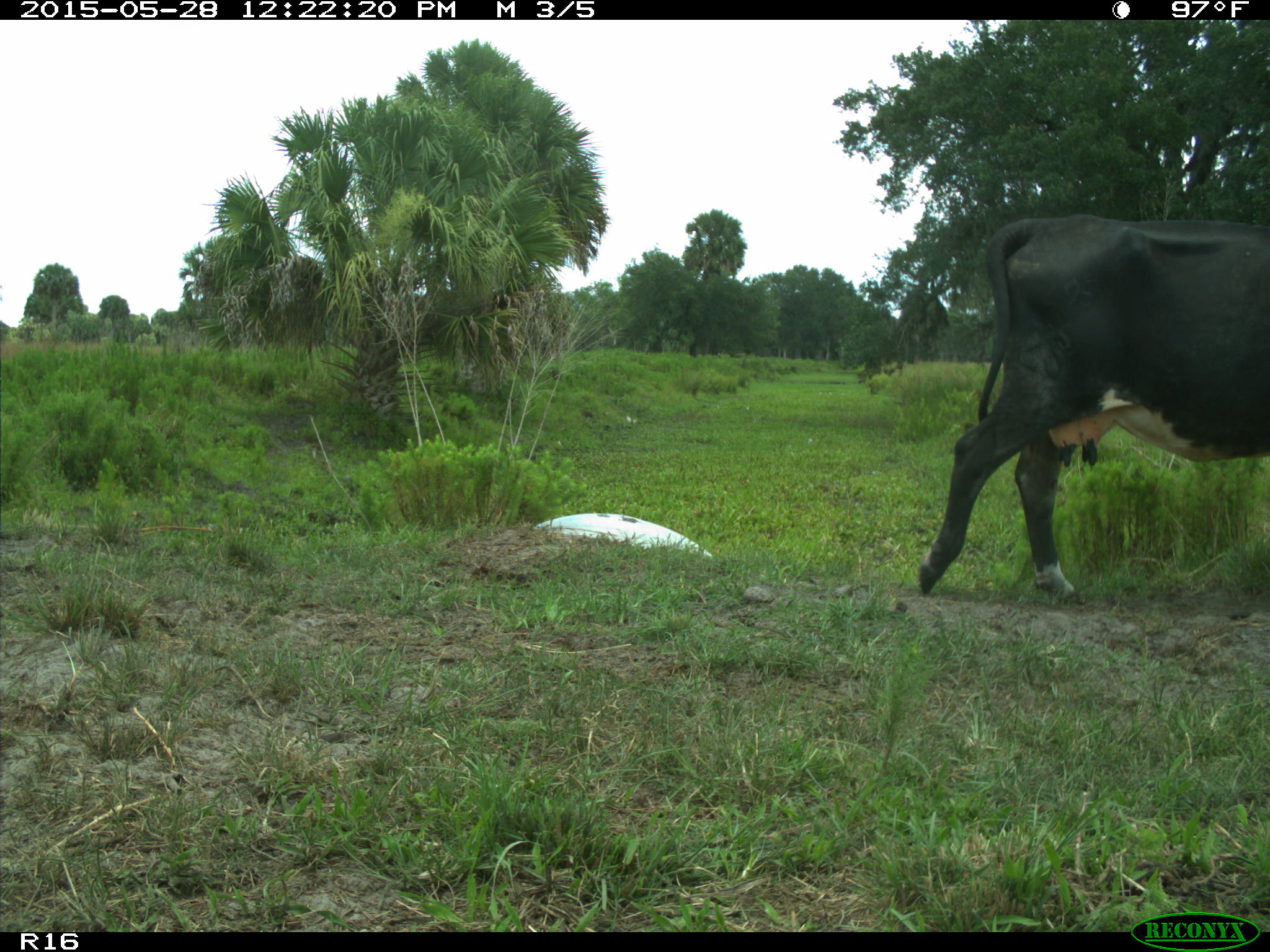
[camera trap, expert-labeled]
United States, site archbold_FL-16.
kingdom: Animalia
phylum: Chordata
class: Mammalia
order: Artiodactyla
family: Bovidae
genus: Bos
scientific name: Bos taurus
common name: domestic cow